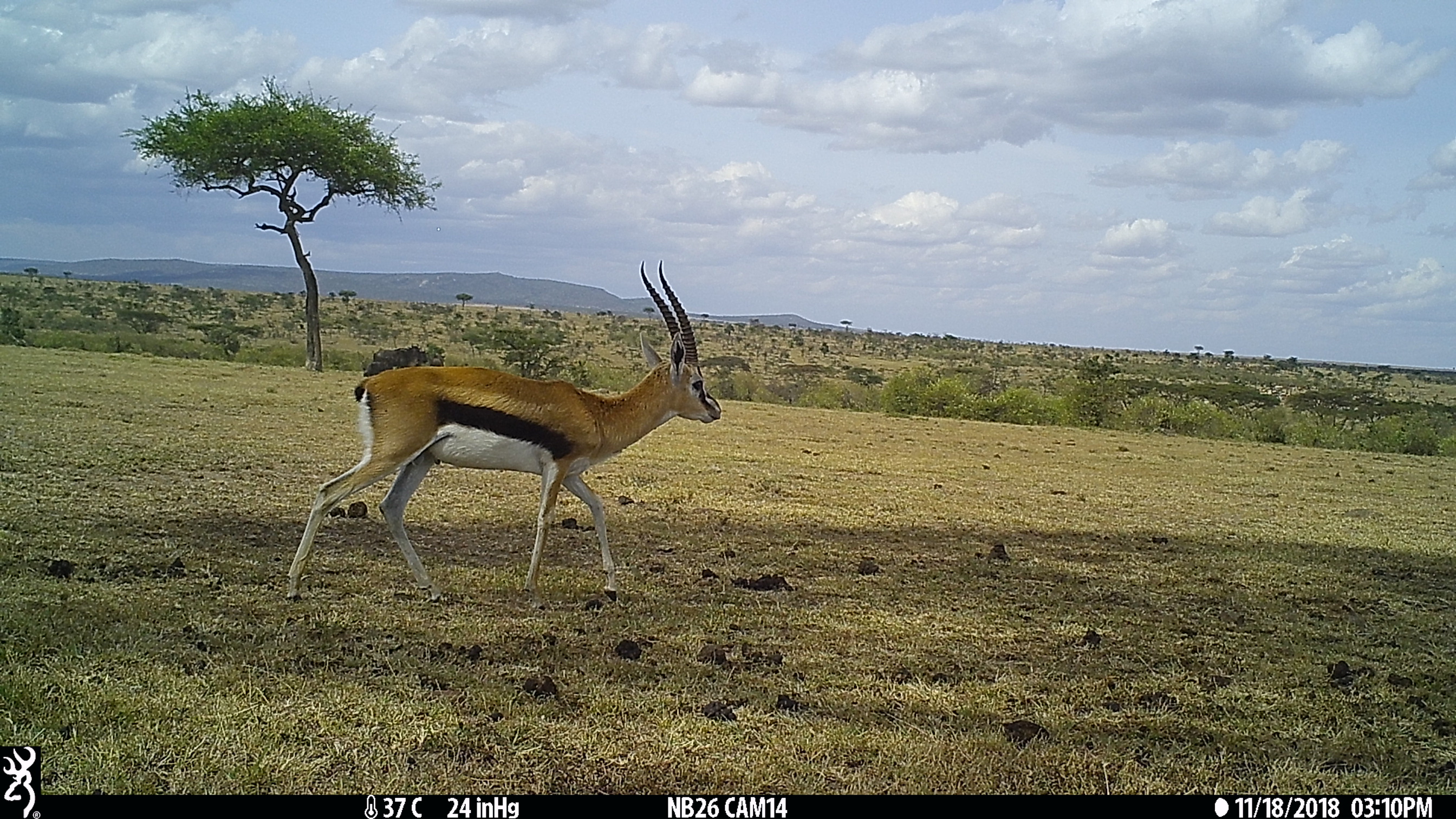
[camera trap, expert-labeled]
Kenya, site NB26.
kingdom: Animalia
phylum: Chordata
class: Mammalia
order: Artiodactyla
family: Bovidae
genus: Eudorcas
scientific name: Eudorcas thomsonii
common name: thomon's gazelle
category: gazelle thomsons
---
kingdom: Animalia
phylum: Chordata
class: Mammalia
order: Artiodactyla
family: Bovidae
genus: Connochaetes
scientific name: Connochaetes taurinus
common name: blue wildebeest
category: wildebeest